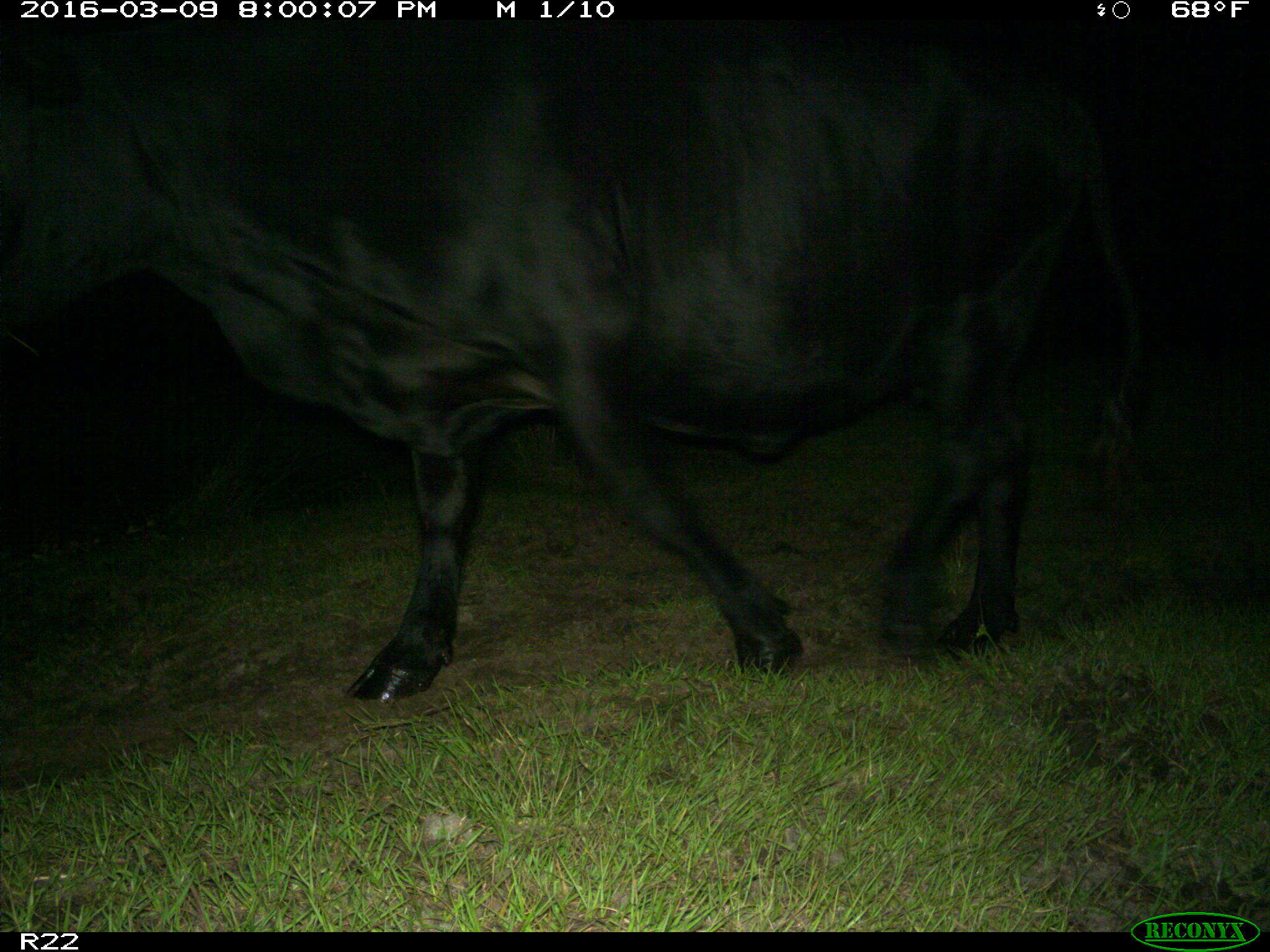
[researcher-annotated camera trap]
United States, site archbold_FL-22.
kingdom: Animalia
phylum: Chordata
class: Mammalia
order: Artiodactyla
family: Bovidae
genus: Bos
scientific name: Bos taurus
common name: domestic cow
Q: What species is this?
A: Bos taurus (domestic cow).